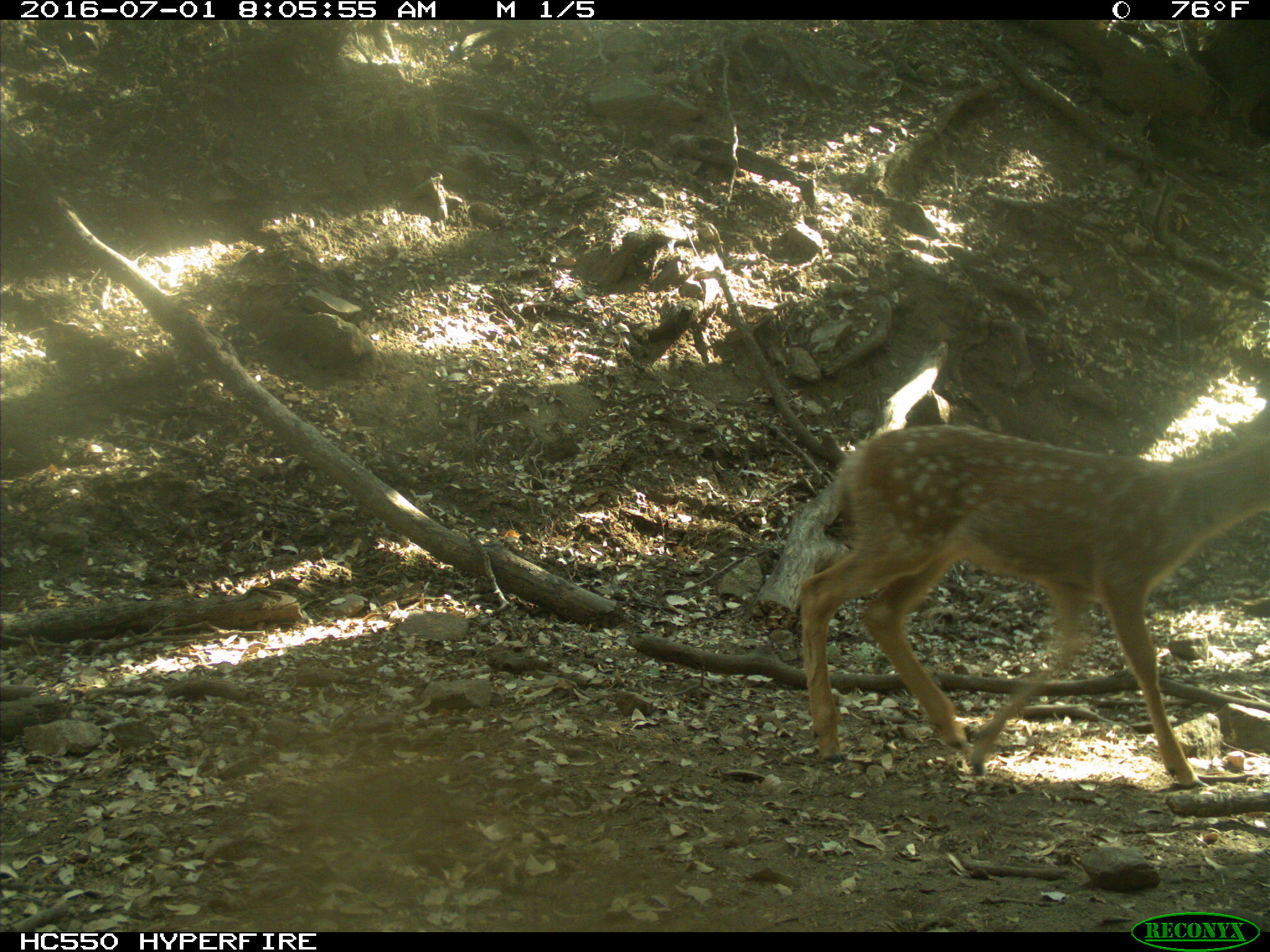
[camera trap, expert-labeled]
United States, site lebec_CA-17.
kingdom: Animalia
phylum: Chordata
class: Mammalia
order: Artiodactyla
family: Cervidae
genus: Odocoileus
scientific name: Odocoileus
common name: deer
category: unidentified deer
Unidentified deer (deer) (Odocoileus).